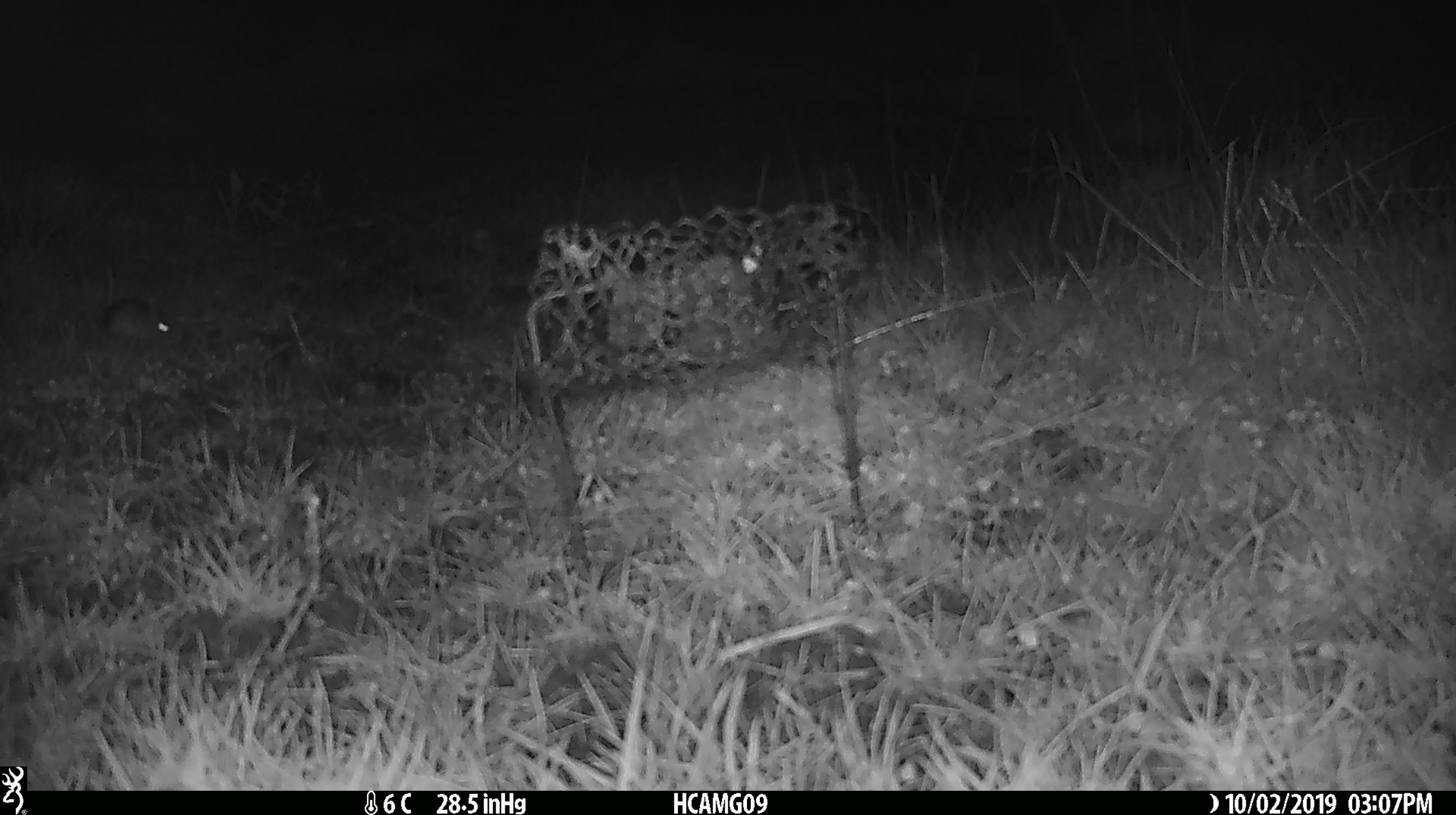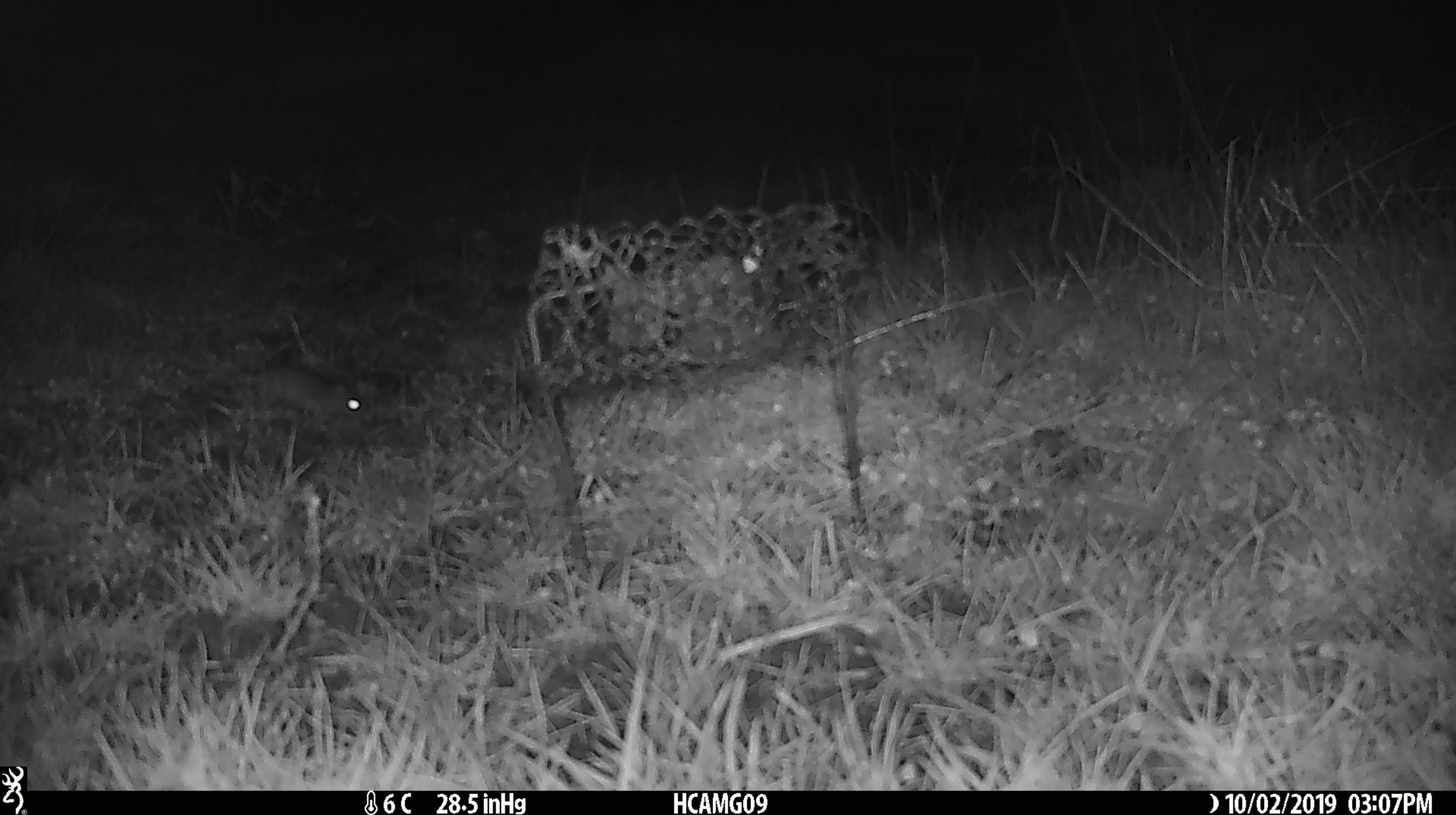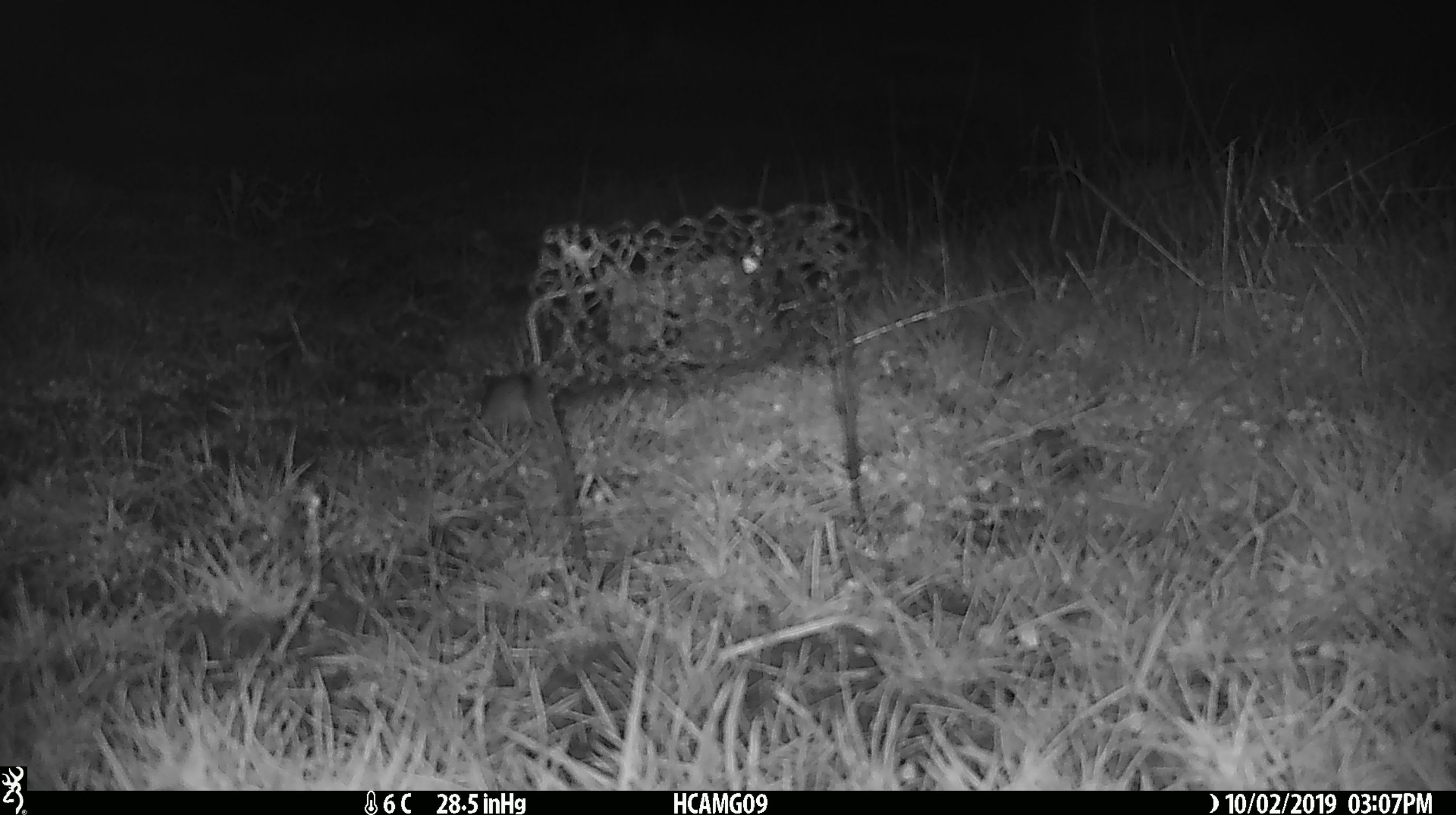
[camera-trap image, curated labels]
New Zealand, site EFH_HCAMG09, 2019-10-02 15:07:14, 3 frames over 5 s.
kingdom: Animalia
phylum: Chordata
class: Mammalia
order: Rodentia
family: Muridae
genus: Mus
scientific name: Mus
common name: mouse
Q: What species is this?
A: Mouse (Mus).